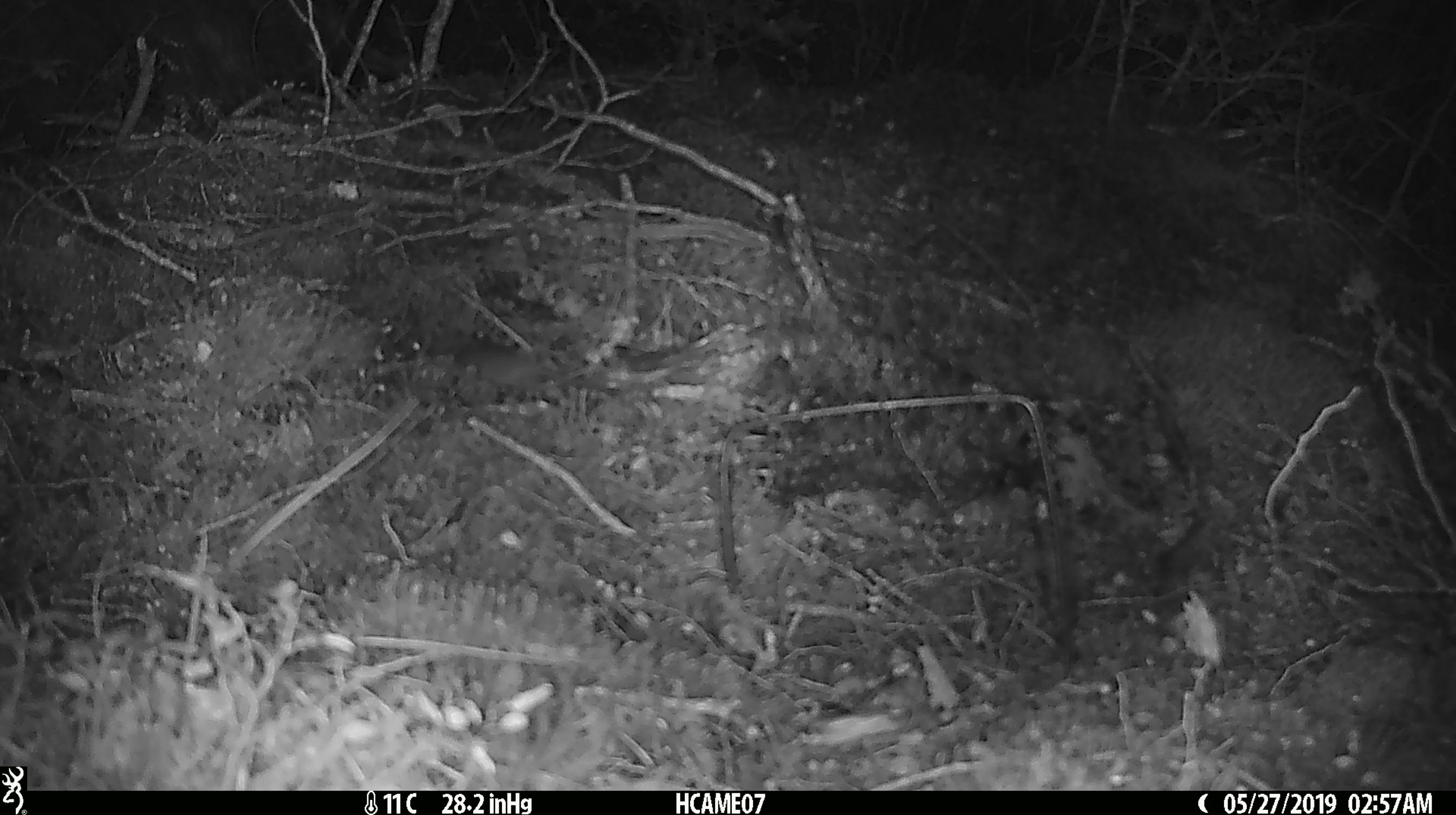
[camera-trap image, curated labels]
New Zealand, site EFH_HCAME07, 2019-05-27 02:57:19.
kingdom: Animalia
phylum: Chordata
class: Mammalia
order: Rodentia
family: Muridae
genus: Mus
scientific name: Mus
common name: mouse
Mouse (Mus).